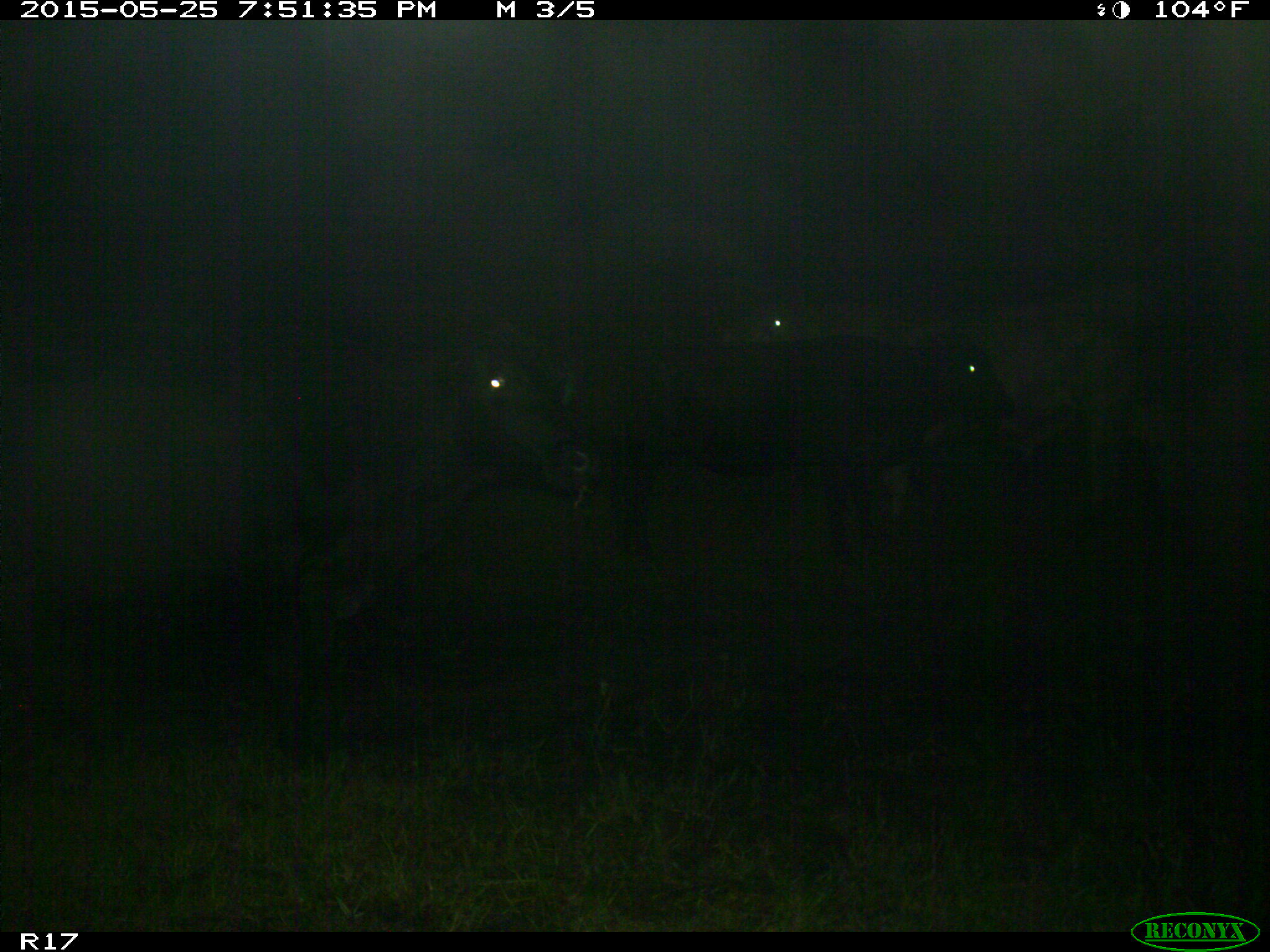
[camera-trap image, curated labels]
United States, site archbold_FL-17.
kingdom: Animalia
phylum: Chordata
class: Mammalia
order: Artiodactyla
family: Bovidae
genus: Bos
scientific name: Bos taurus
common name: domestic cow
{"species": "Bos taurus (domestic cow)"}